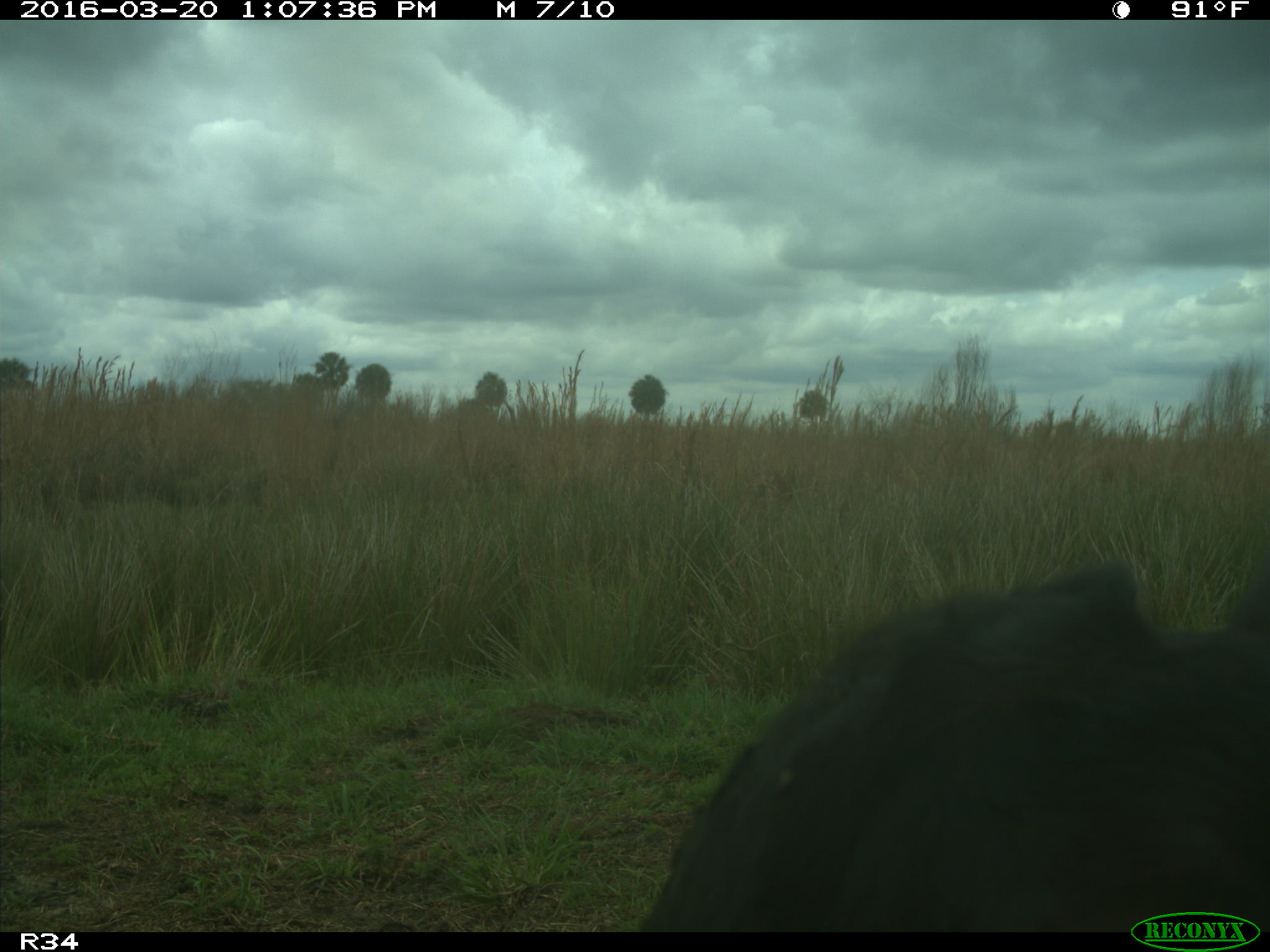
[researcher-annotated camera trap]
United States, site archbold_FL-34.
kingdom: Animalia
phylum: Chordata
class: Mammalia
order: Artiodactyla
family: Bovidae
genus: Bos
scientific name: Bos taurus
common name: domestic cow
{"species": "Bos taurus (domestic cow)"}